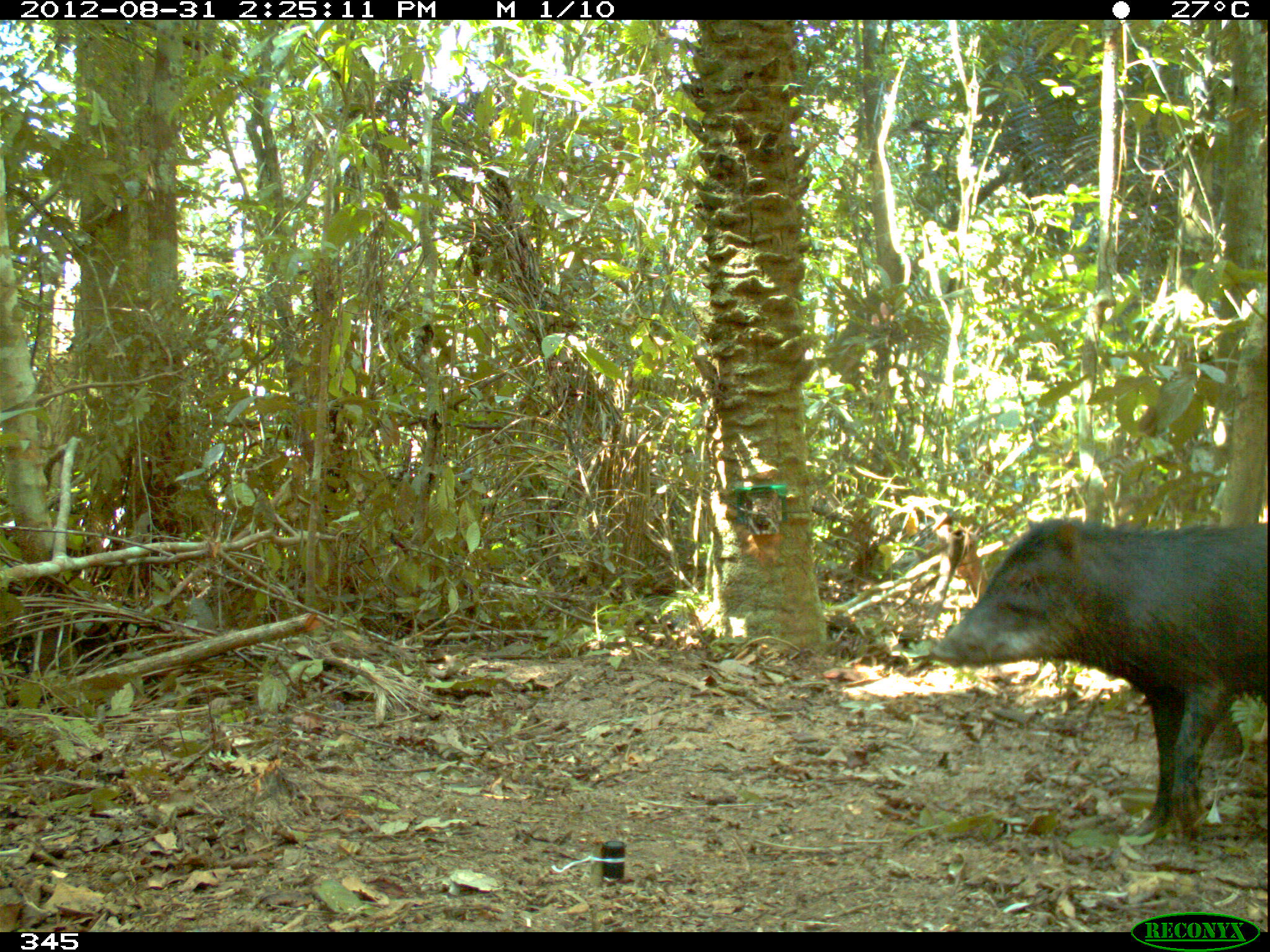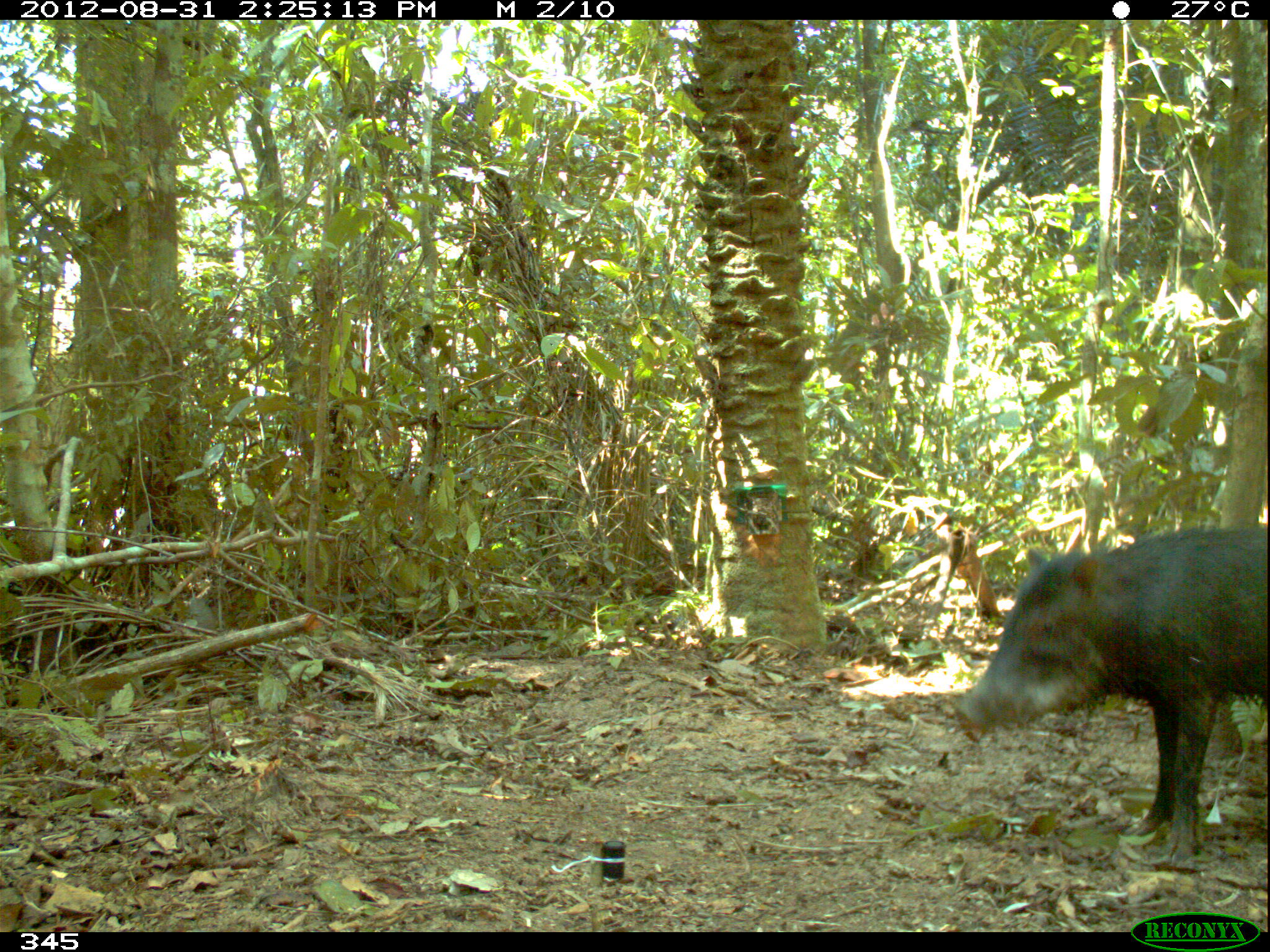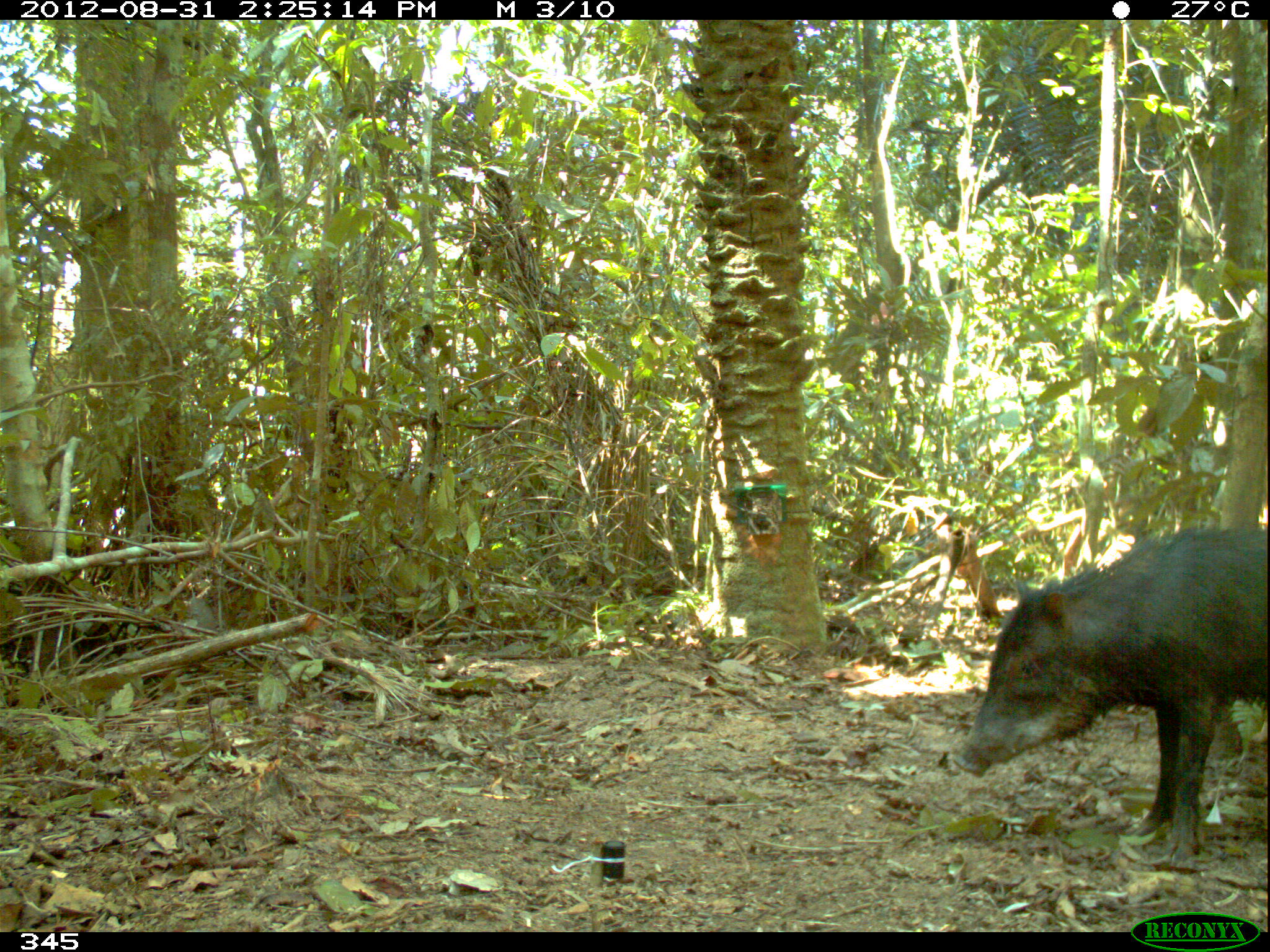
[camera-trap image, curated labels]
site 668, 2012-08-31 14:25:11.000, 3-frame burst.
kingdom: Animalia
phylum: Chordata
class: Mammalia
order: Artiodactyla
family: Tayassuidae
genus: Tayassu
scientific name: Tayassu pecari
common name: white-lipped peccary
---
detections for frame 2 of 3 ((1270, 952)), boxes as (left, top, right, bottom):
tayassu pecari: (953, 526, 1267, 875)